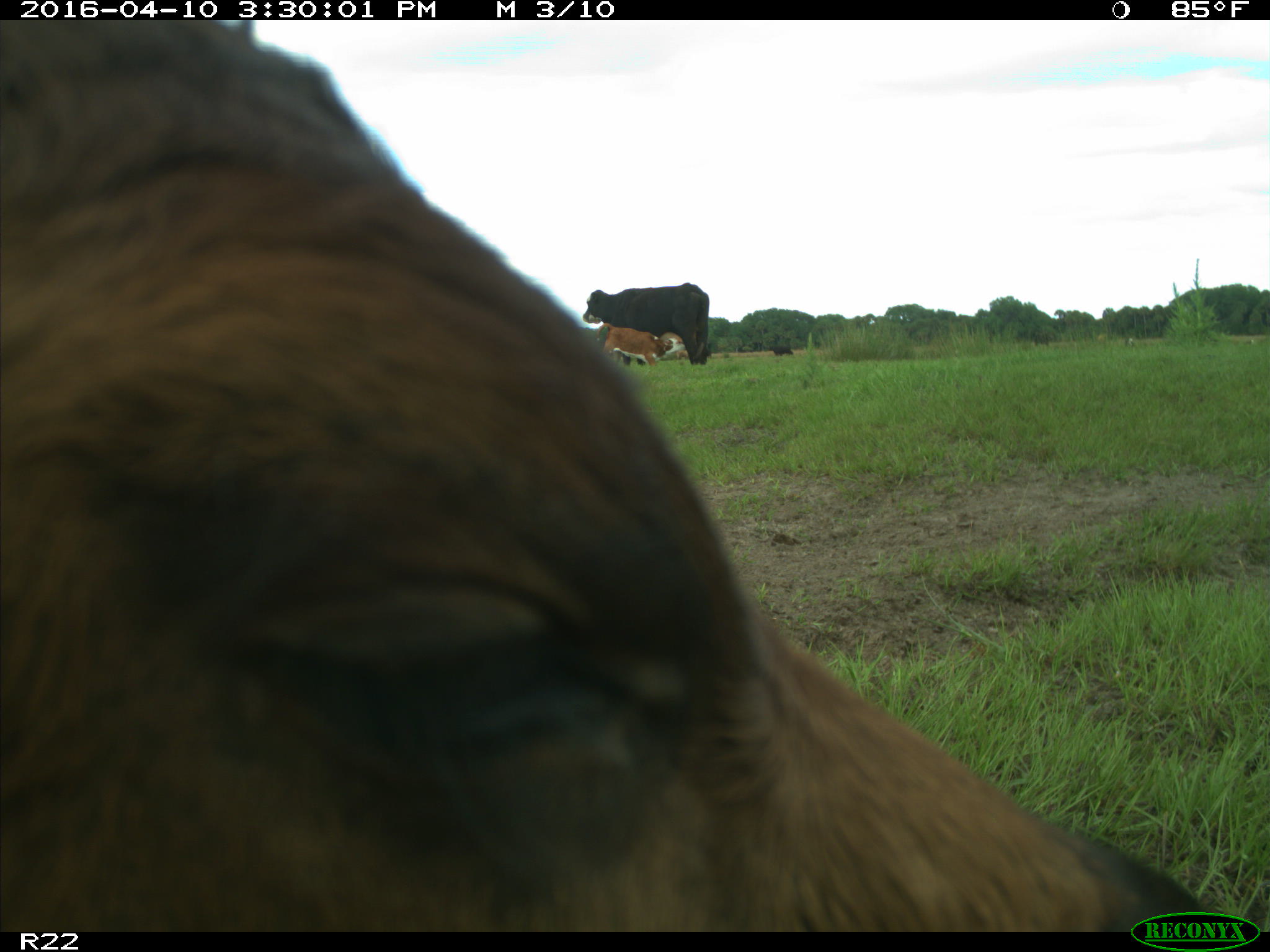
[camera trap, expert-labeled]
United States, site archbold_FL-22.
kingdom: Animalia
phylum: Chordata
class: Mammalia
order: Artiodactyla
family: Bovidae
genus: Bos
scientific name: Bos taurus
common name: domestic cow